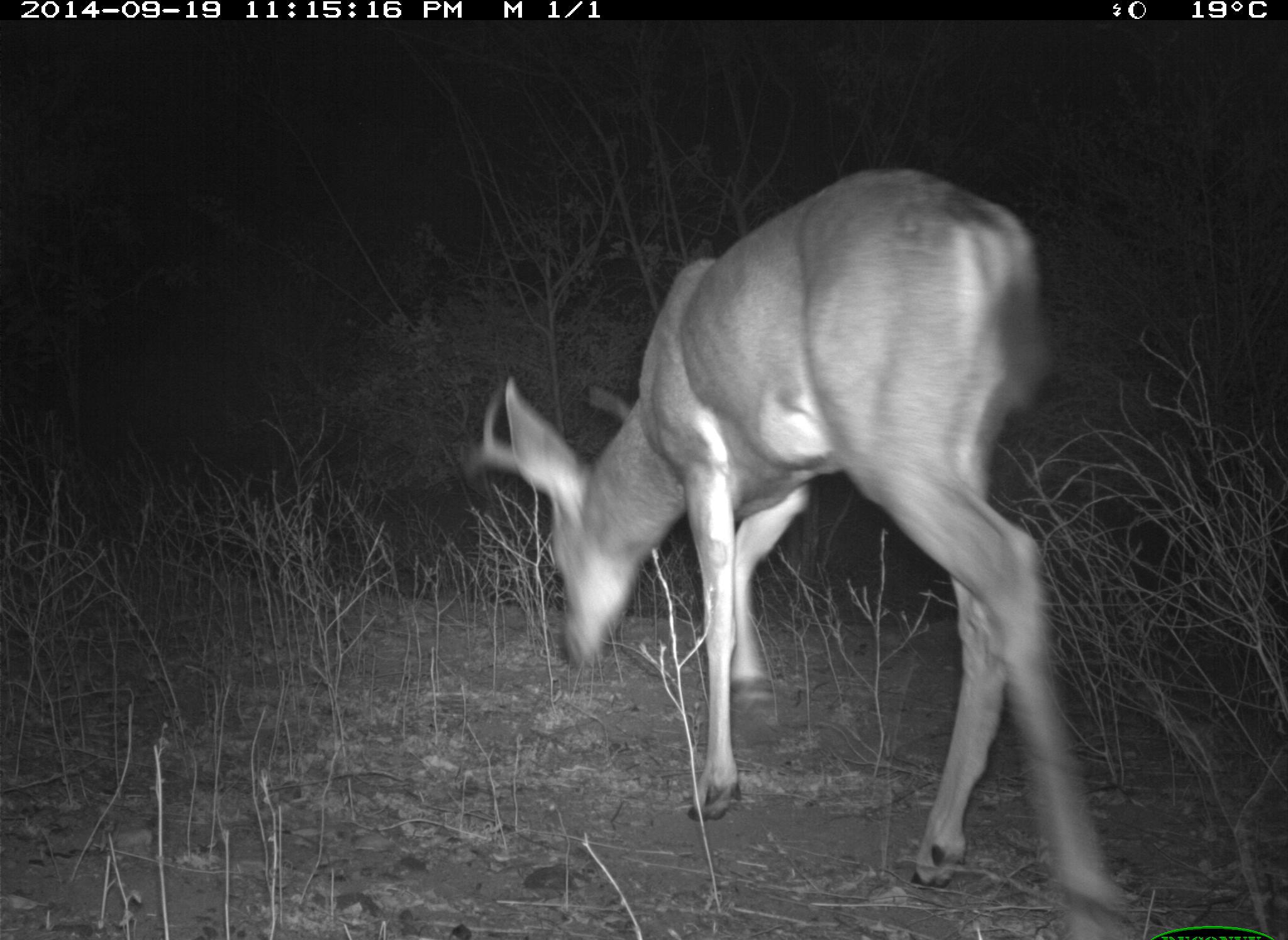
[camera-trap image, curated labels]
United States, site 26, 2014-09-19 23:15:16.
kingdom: Animalia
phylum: Chordata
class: Mammalia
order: Artiodactyla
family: Cervidae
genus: Odocoileus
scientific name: Odocoileus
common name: deer